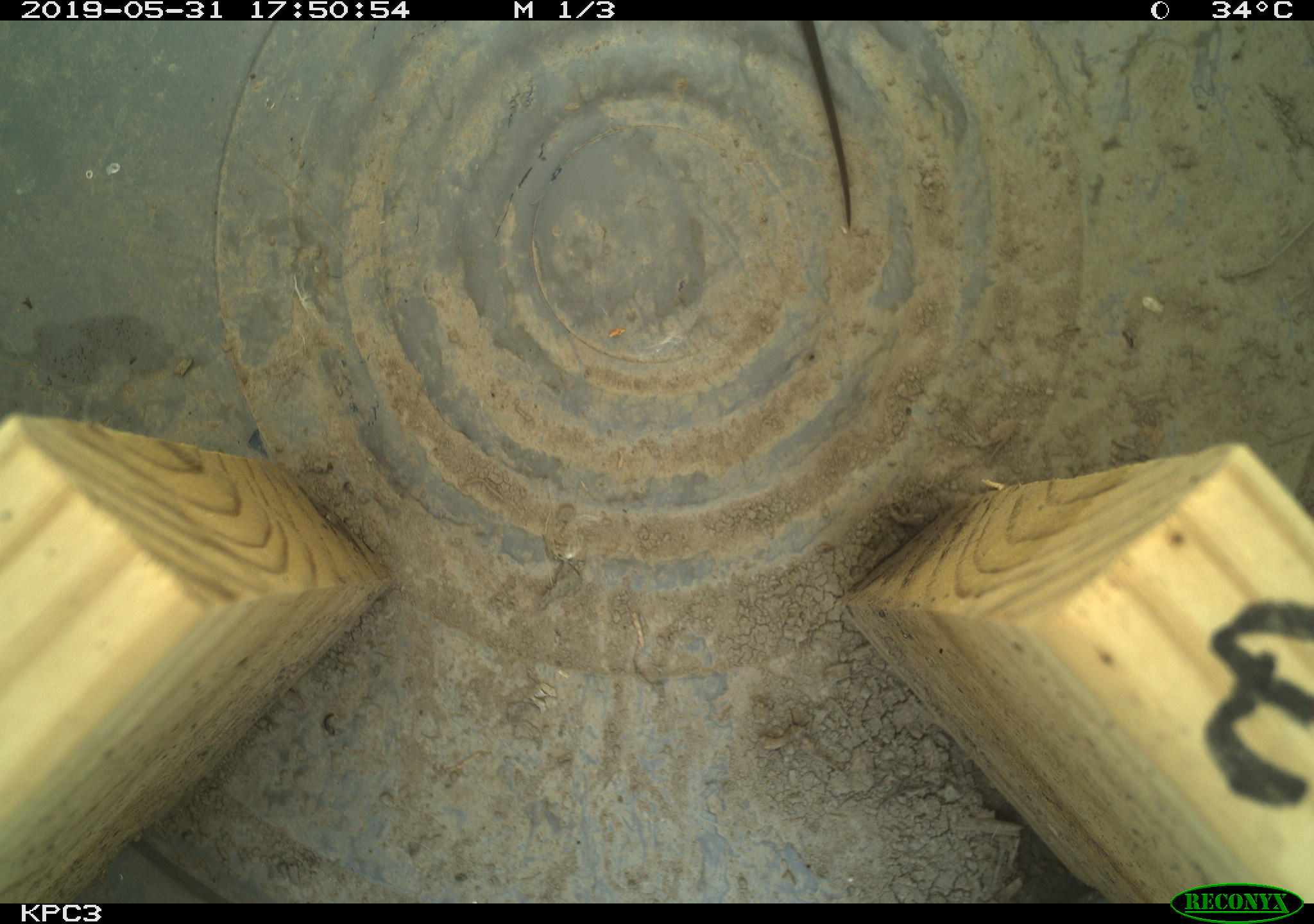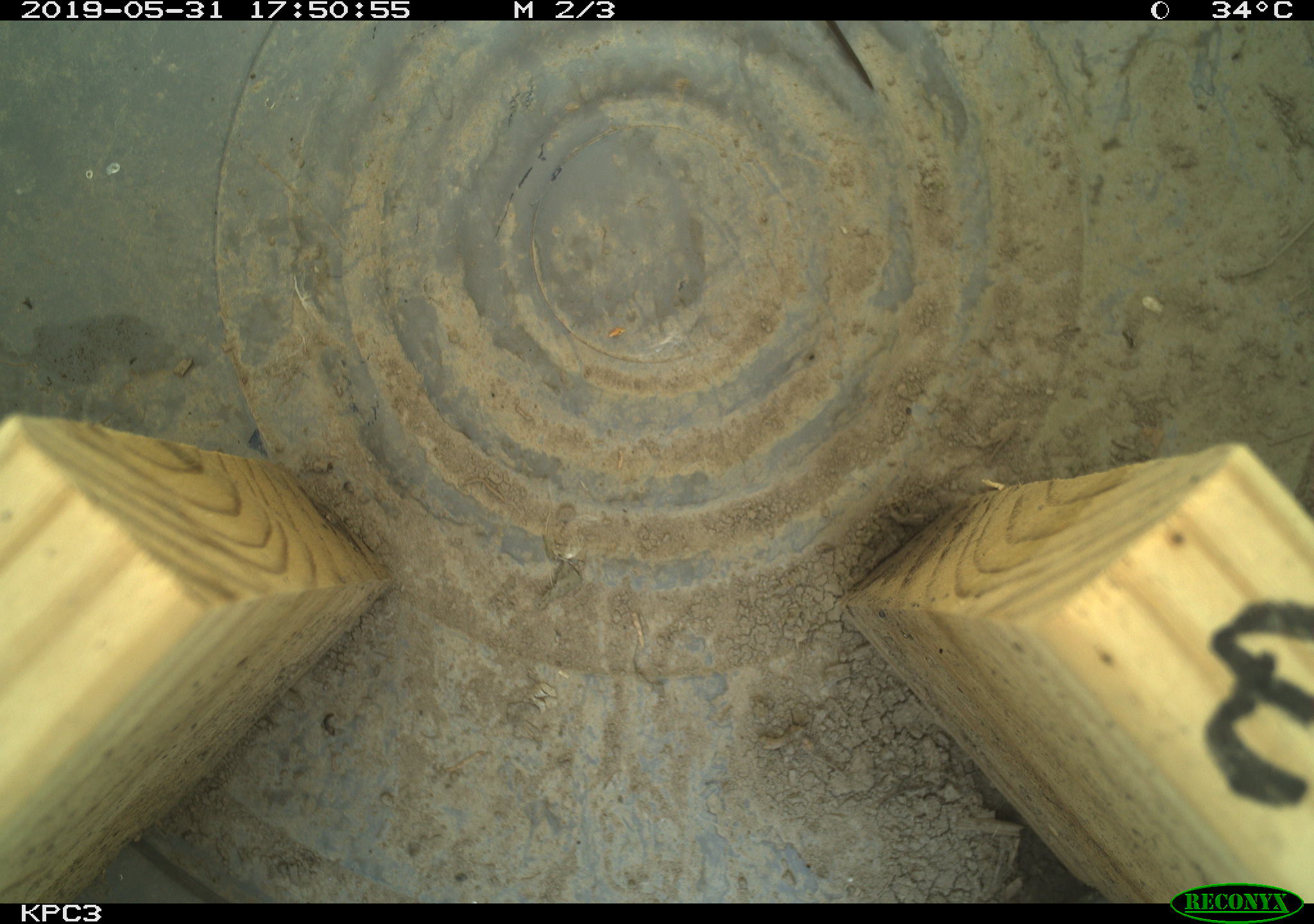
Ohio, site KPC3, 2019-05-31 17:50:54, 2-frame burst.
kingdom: Animalia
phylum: Chordata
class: Reptilia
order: Squamata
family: Colubridae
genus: Thamnophis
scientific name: Thamnophis sirtalis sirtalis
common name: eastern gartersnake